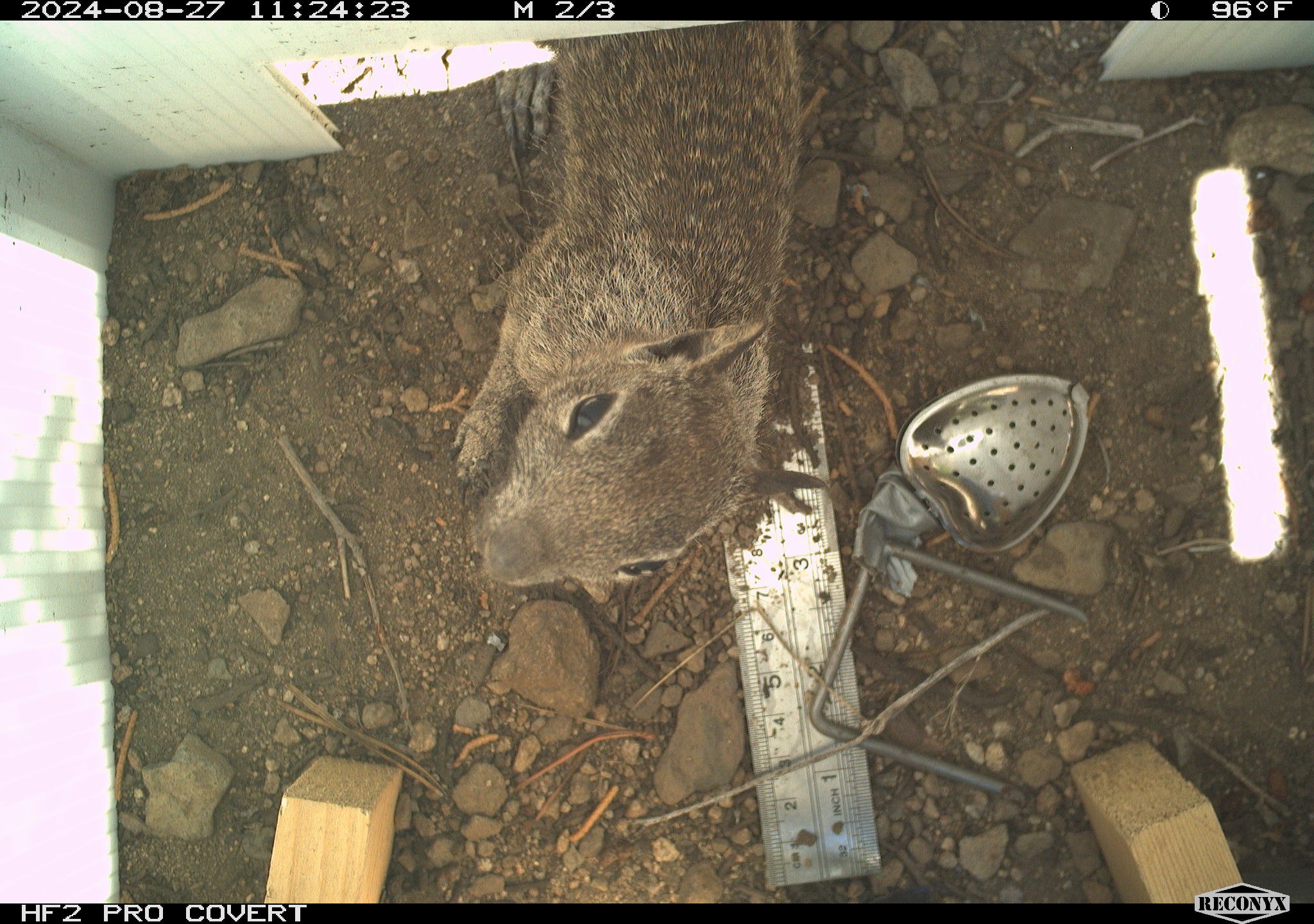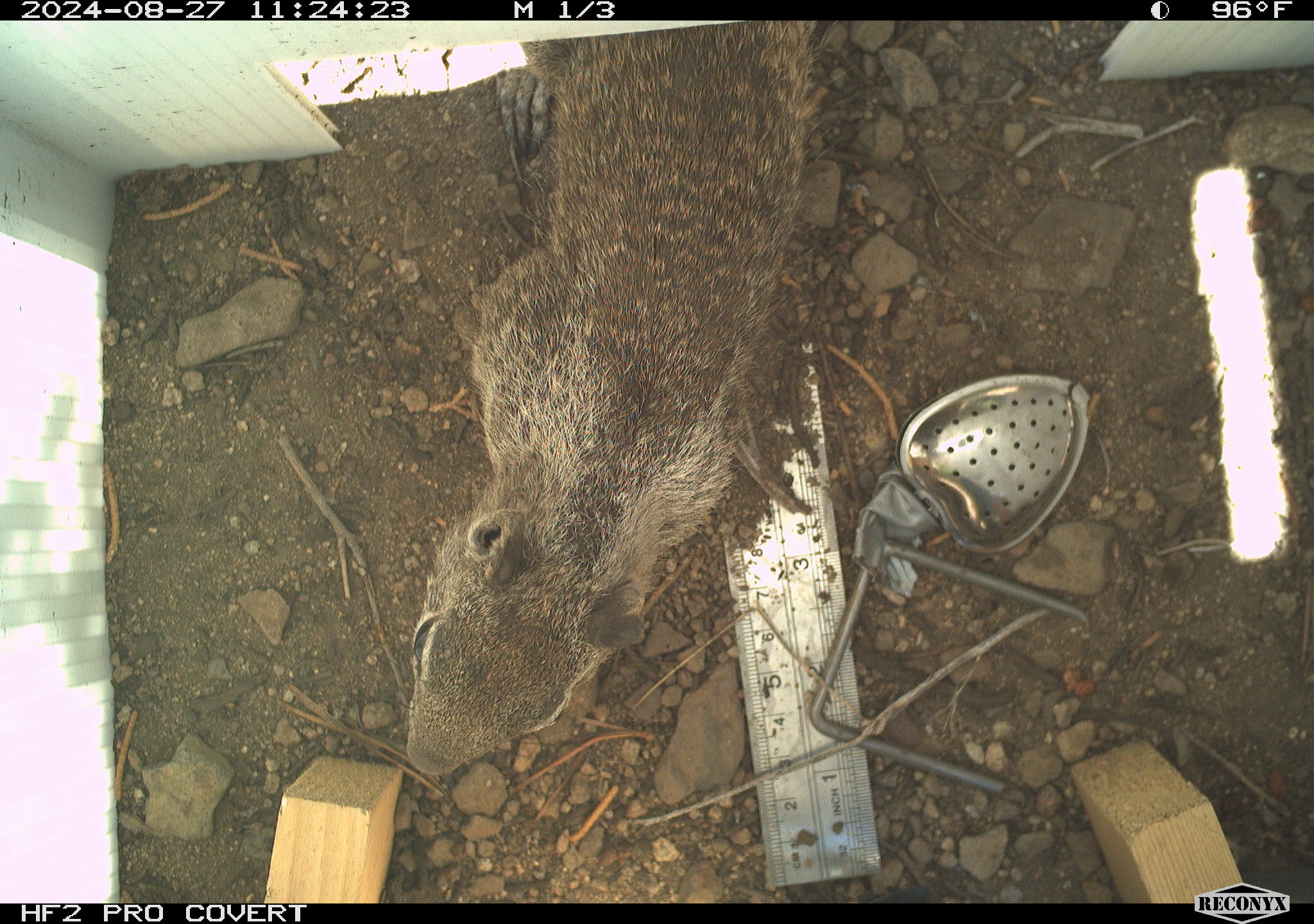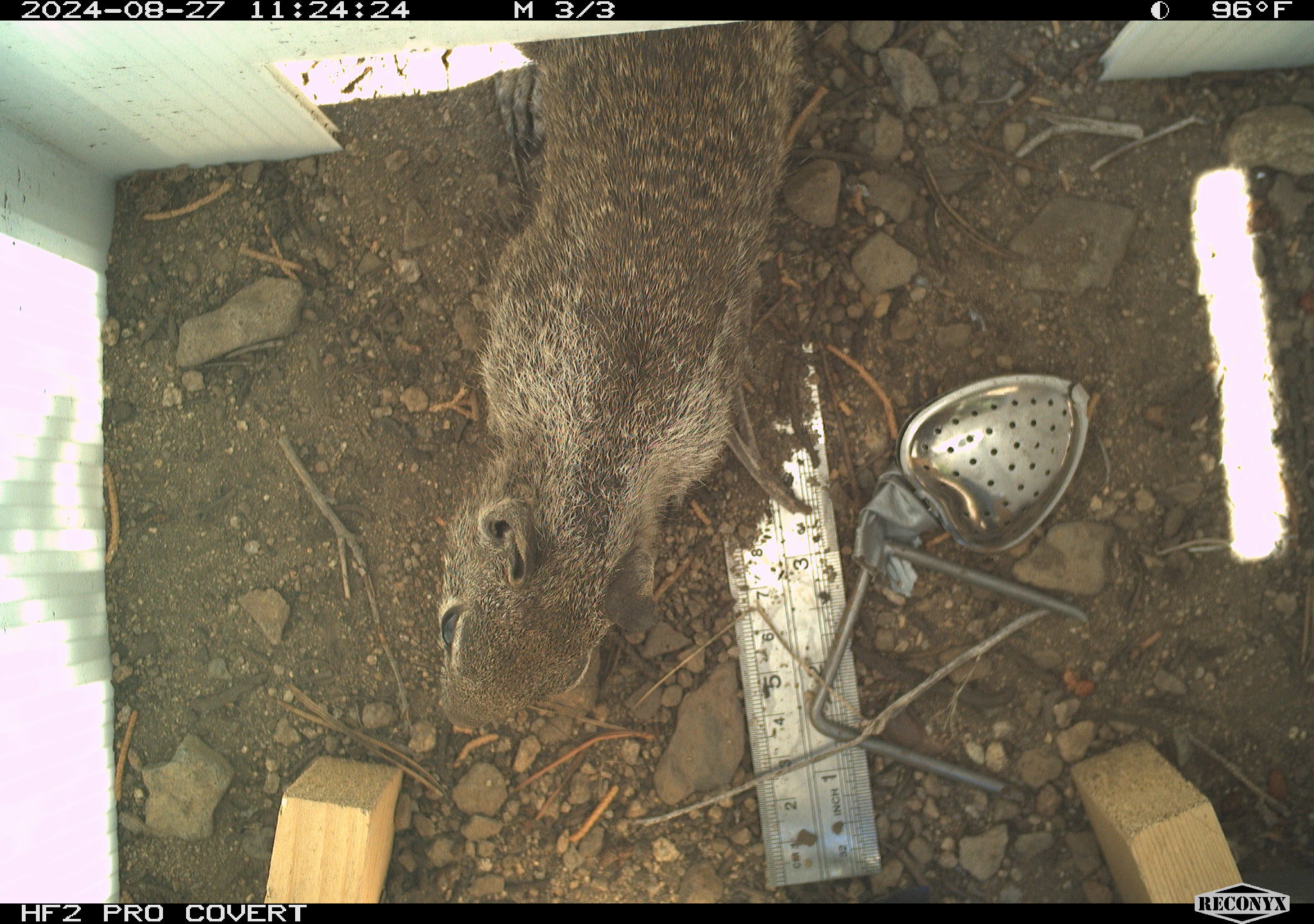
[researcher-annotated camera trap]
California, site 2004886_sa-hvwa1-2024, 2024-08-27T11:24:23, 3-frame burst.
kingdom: Animalia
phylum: Chordata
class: Mammalia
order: Rodentia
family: Sciuridae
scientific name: Sciuridae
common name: squirrels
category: sciuridae family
Sciuridae family (squirrels) (Sciuridae).